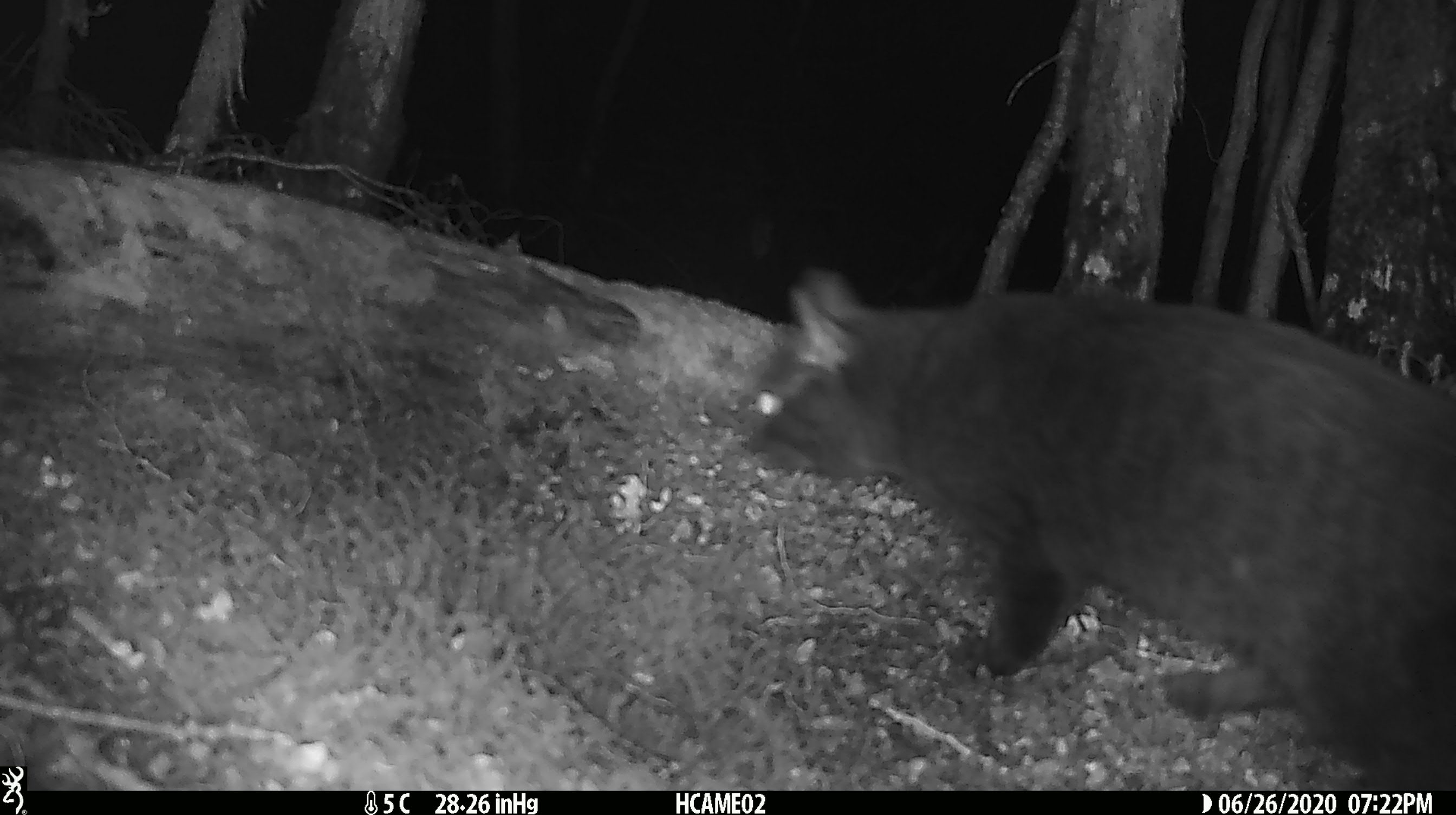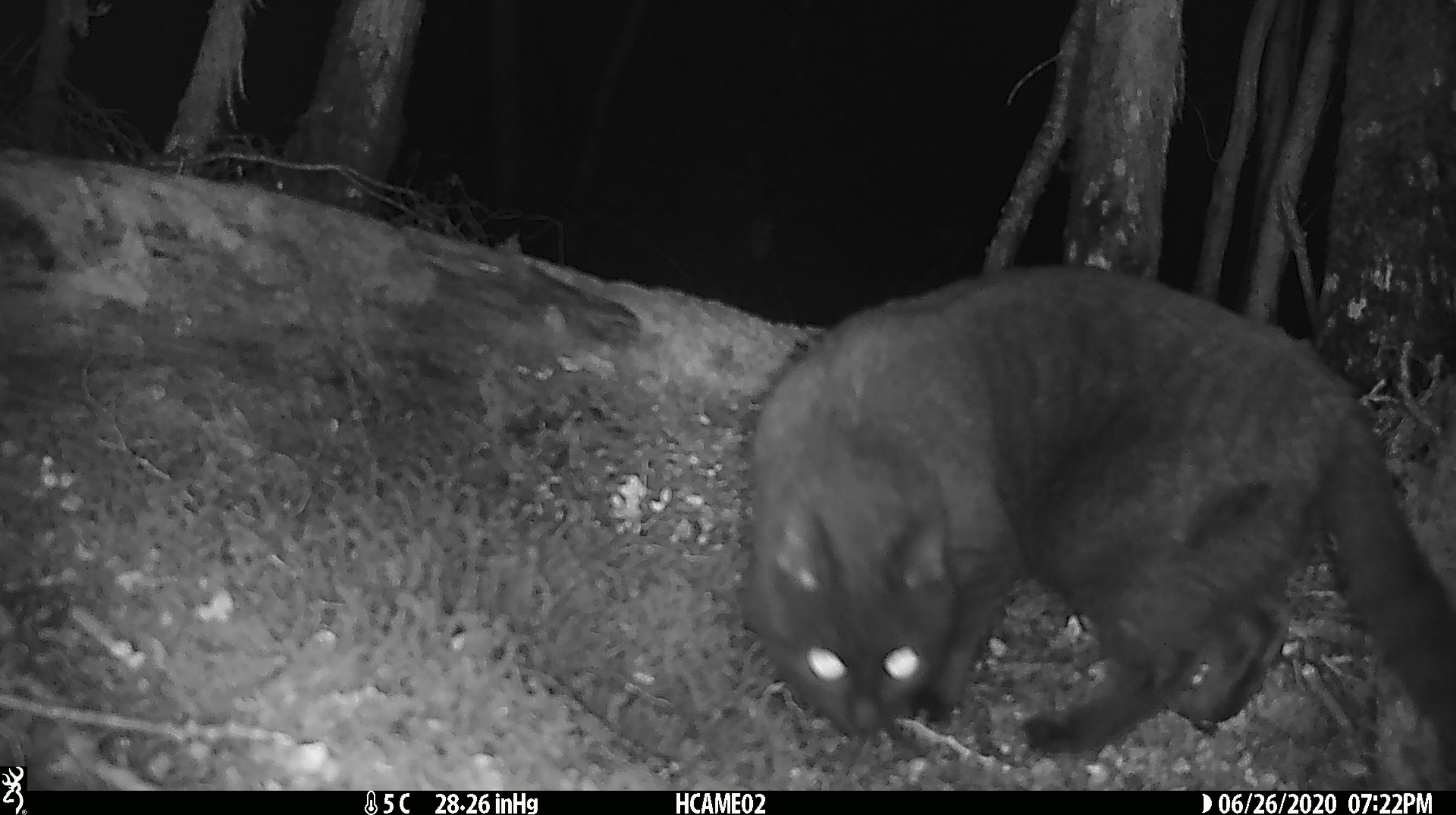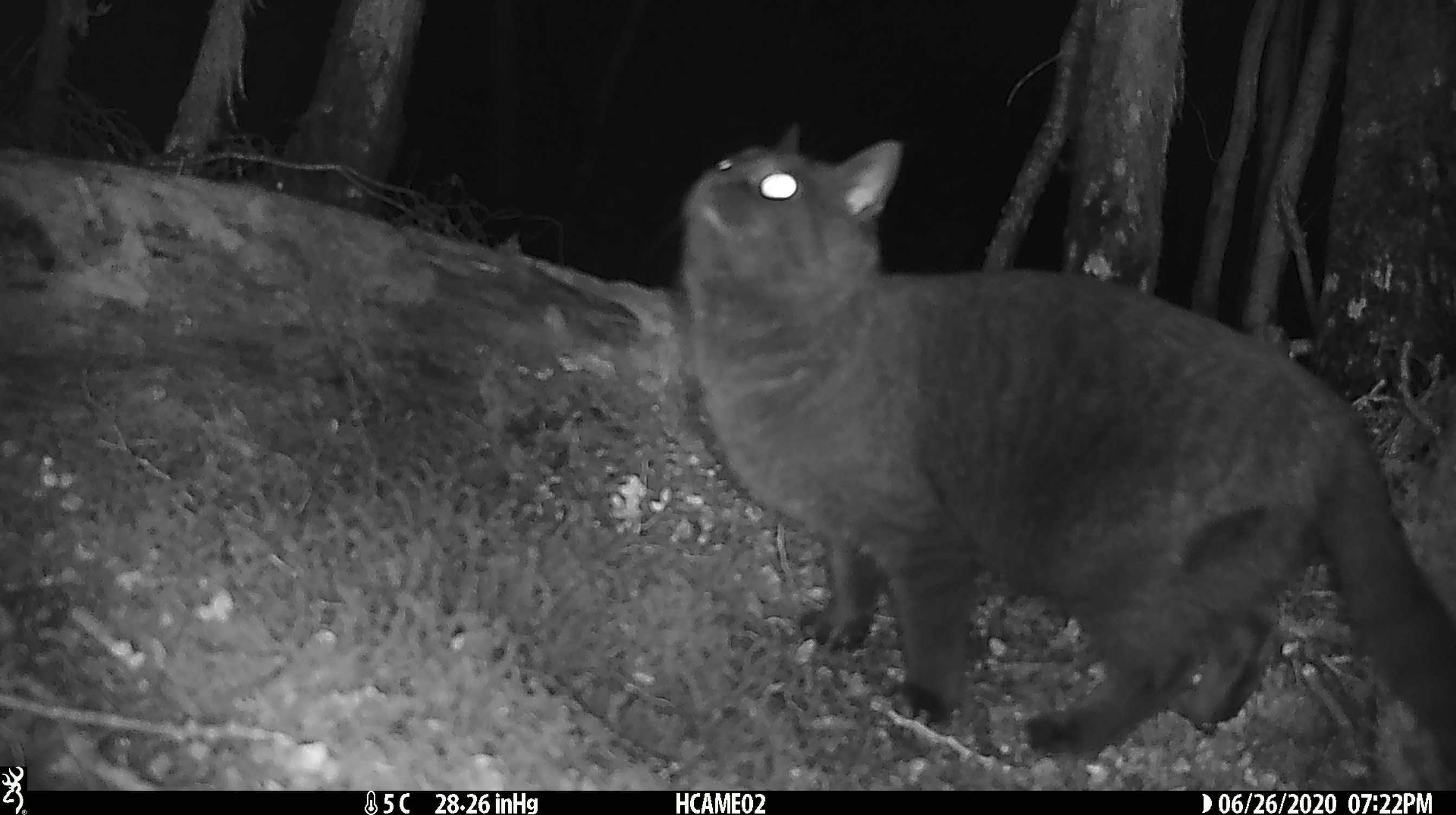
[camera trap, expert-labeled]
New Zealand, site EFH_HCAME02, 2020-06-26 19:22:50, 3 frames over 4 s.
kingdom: Animalia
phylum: Chordata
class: Mammalia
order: Carnivora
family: Felidae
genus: Felis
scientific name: Felis catus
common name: domestic cat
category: cat